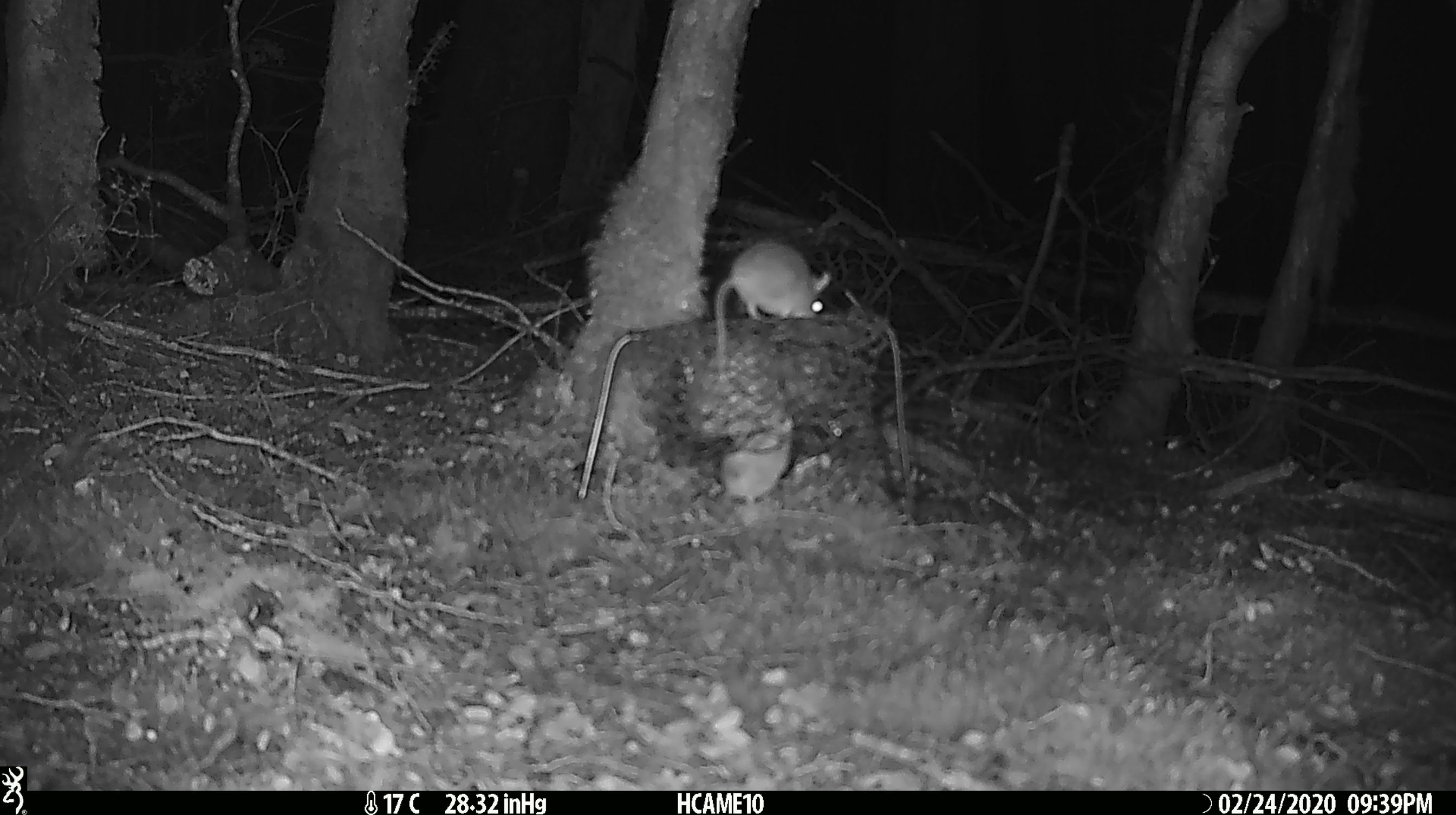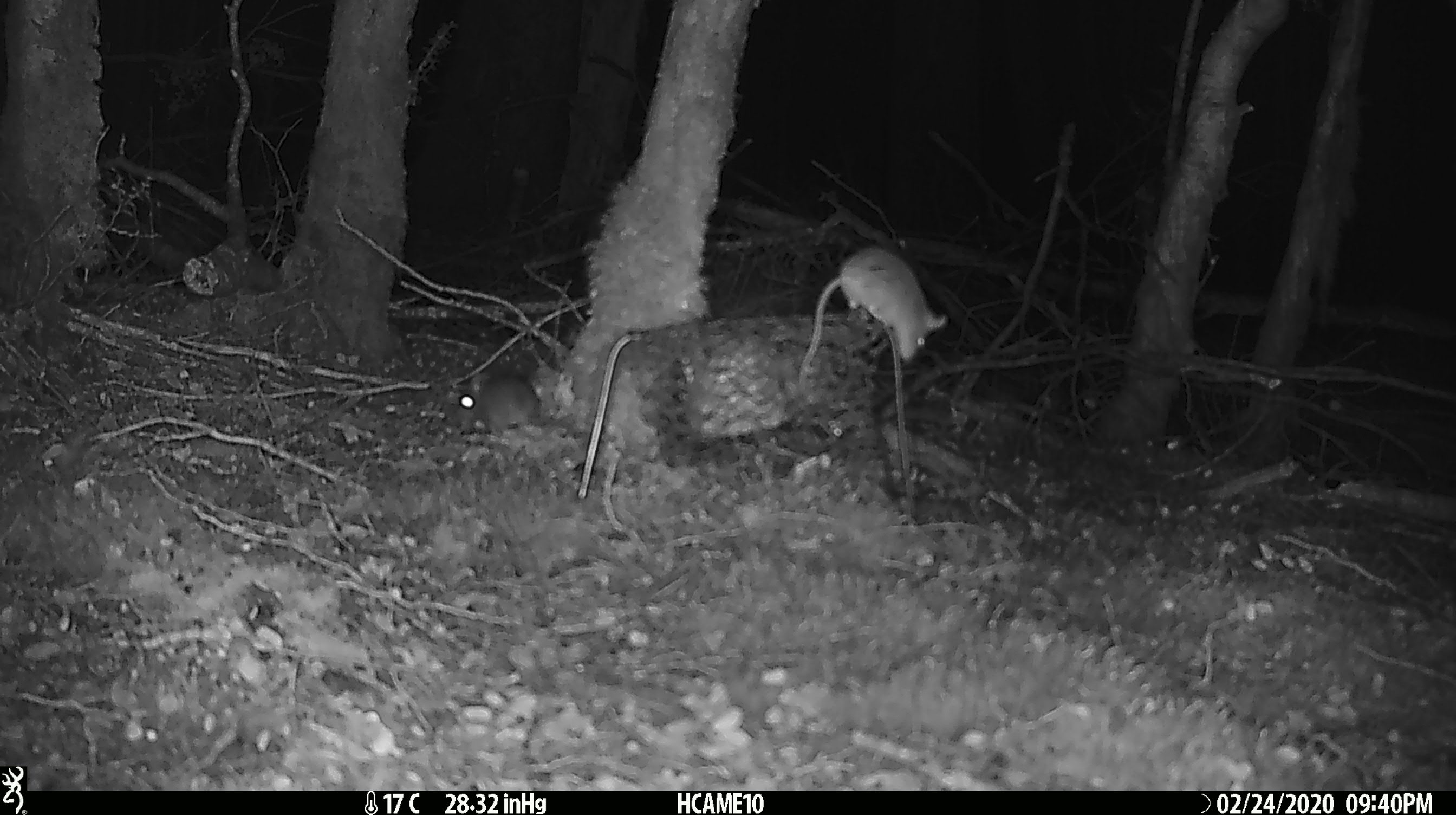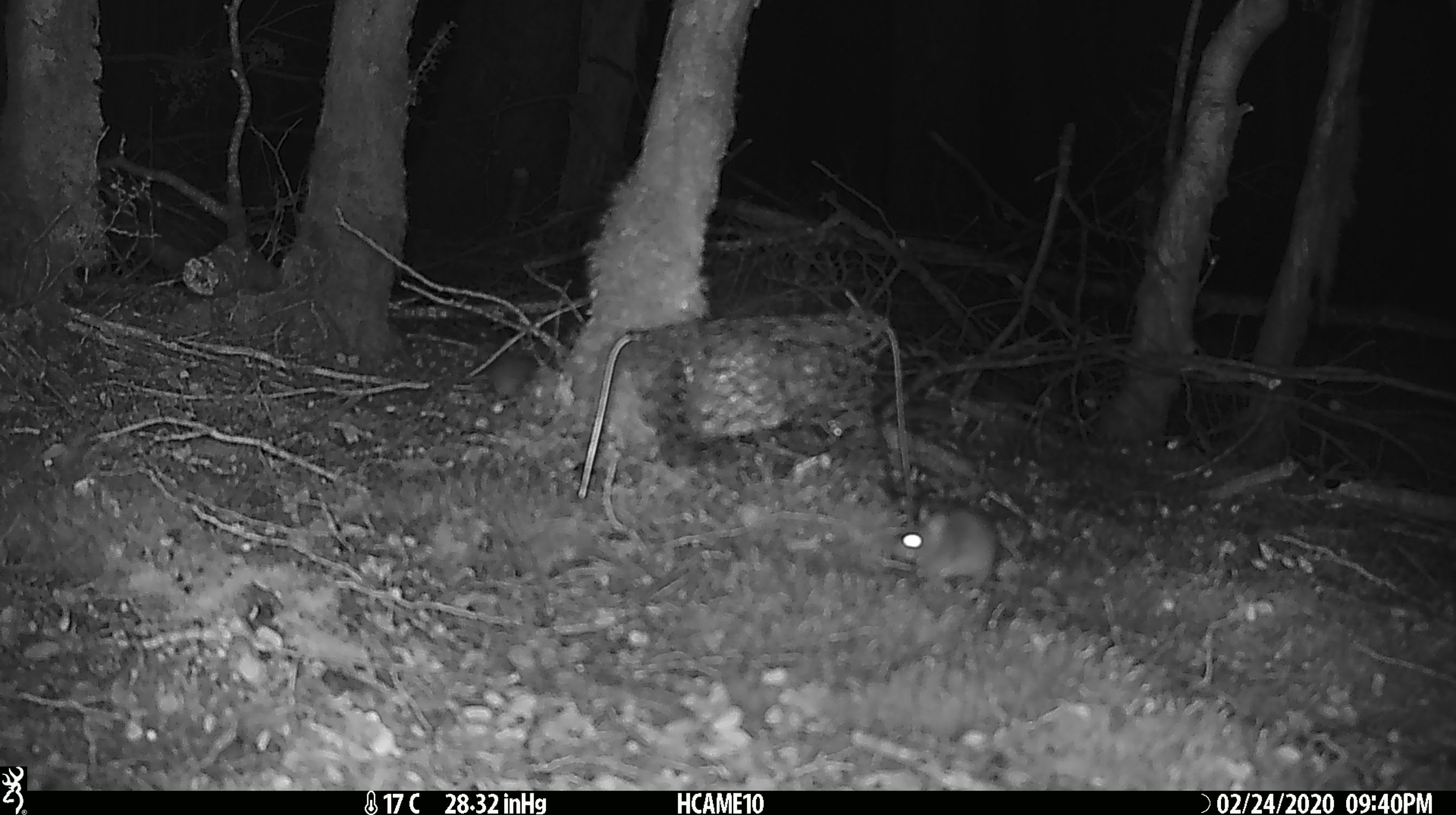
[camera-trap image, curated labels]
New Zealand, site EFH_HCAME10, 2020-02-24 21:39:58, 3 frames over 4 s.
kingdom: Animalia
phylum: Chordata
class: Mammalia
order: Rodentia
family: Muridae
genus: Mus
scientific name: Mus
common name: mouse